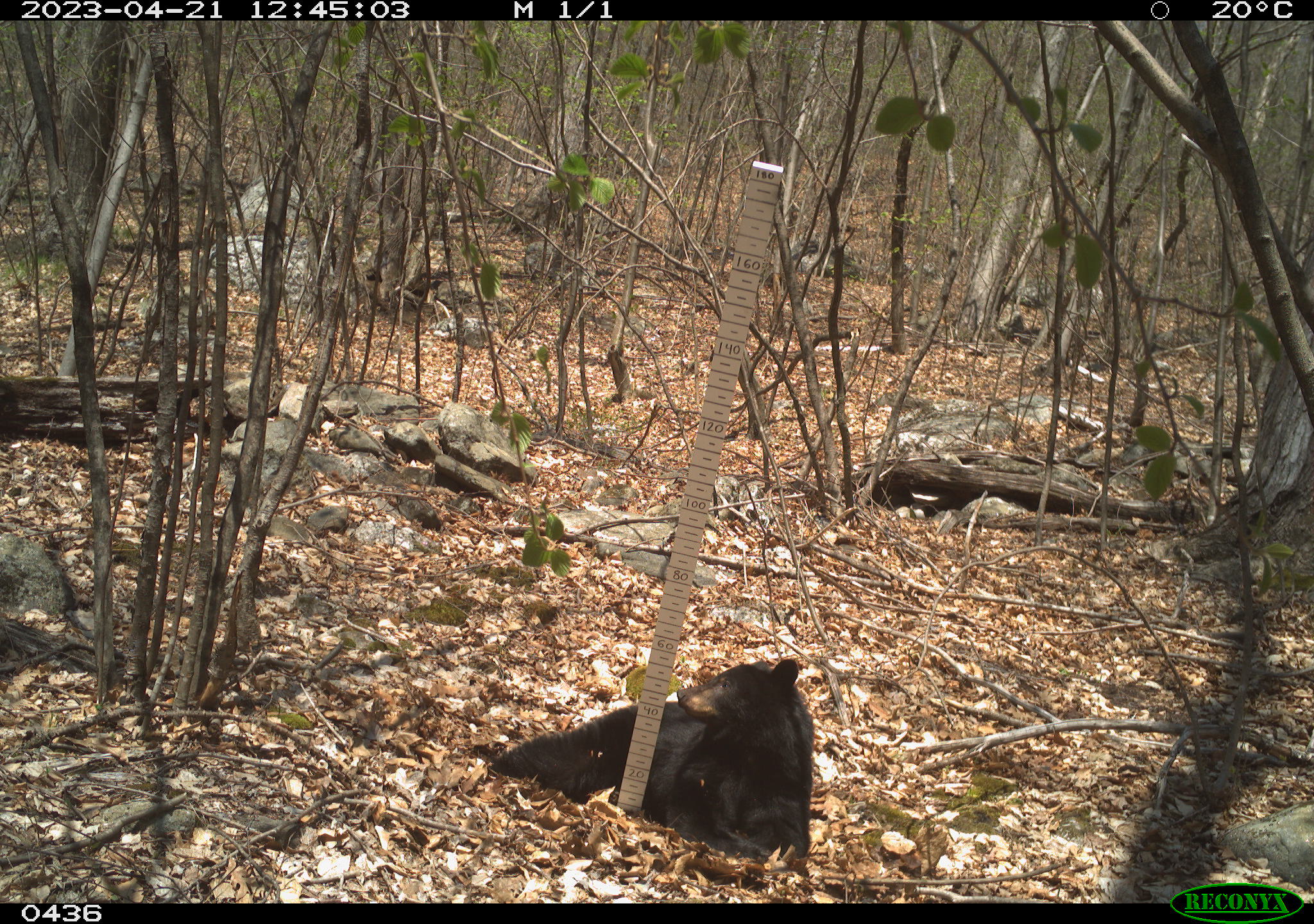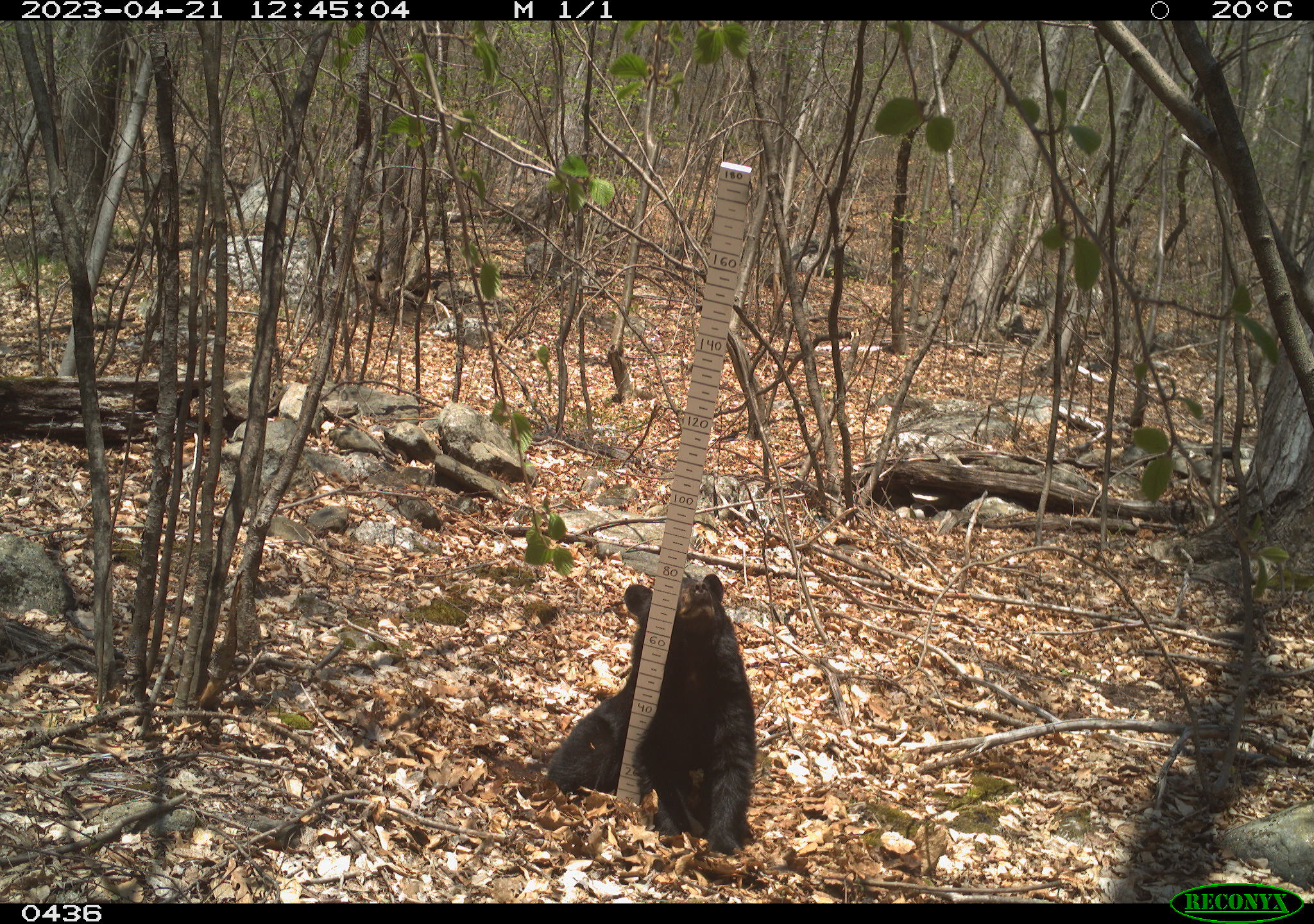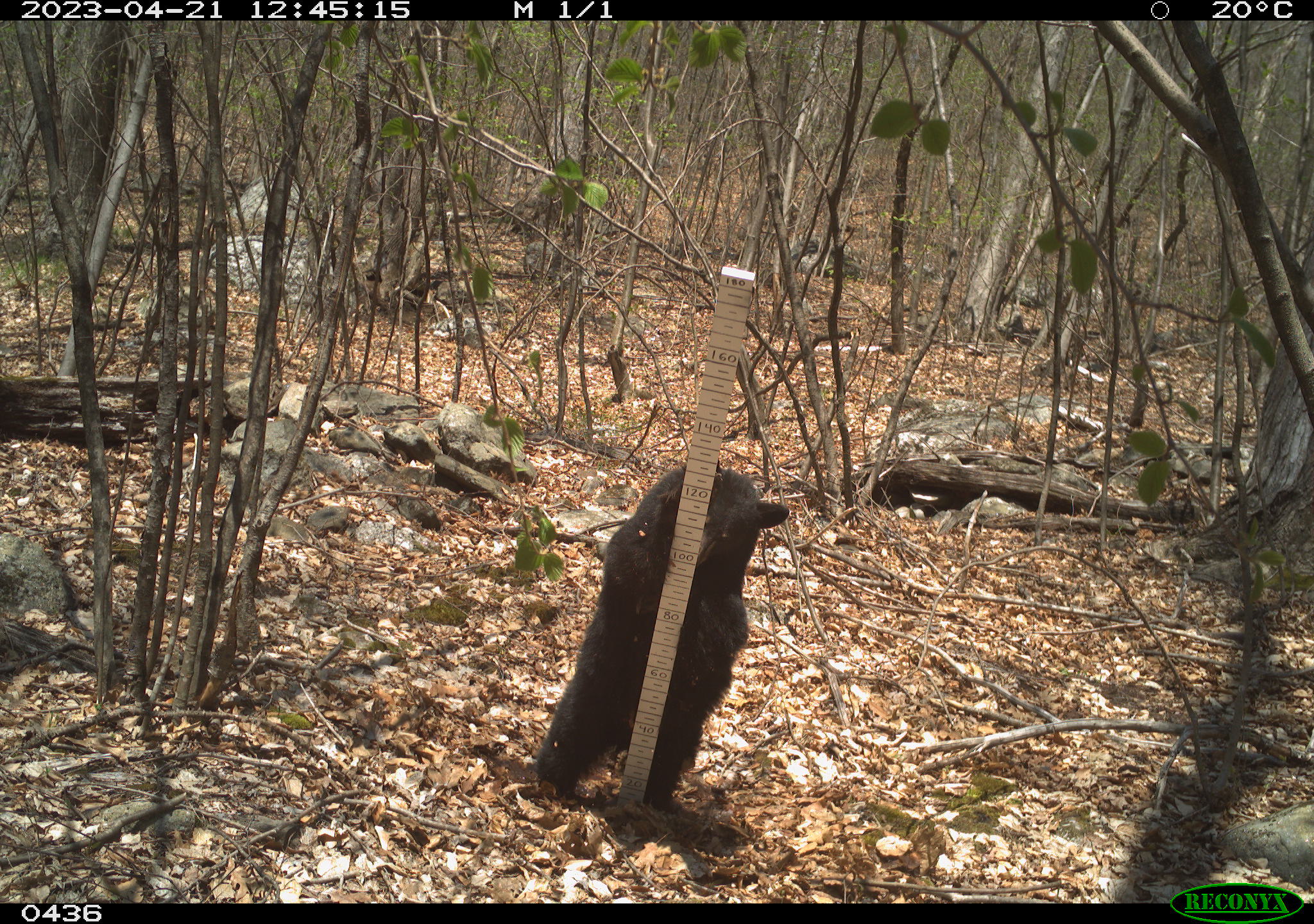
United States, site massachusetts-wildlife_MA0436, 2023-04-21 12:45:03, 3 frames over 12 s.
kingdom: Animalia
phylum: Chordata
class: Mammalia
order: Carnivora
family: Ursidae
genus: Ursus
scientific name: Ursus americanus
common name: black bear